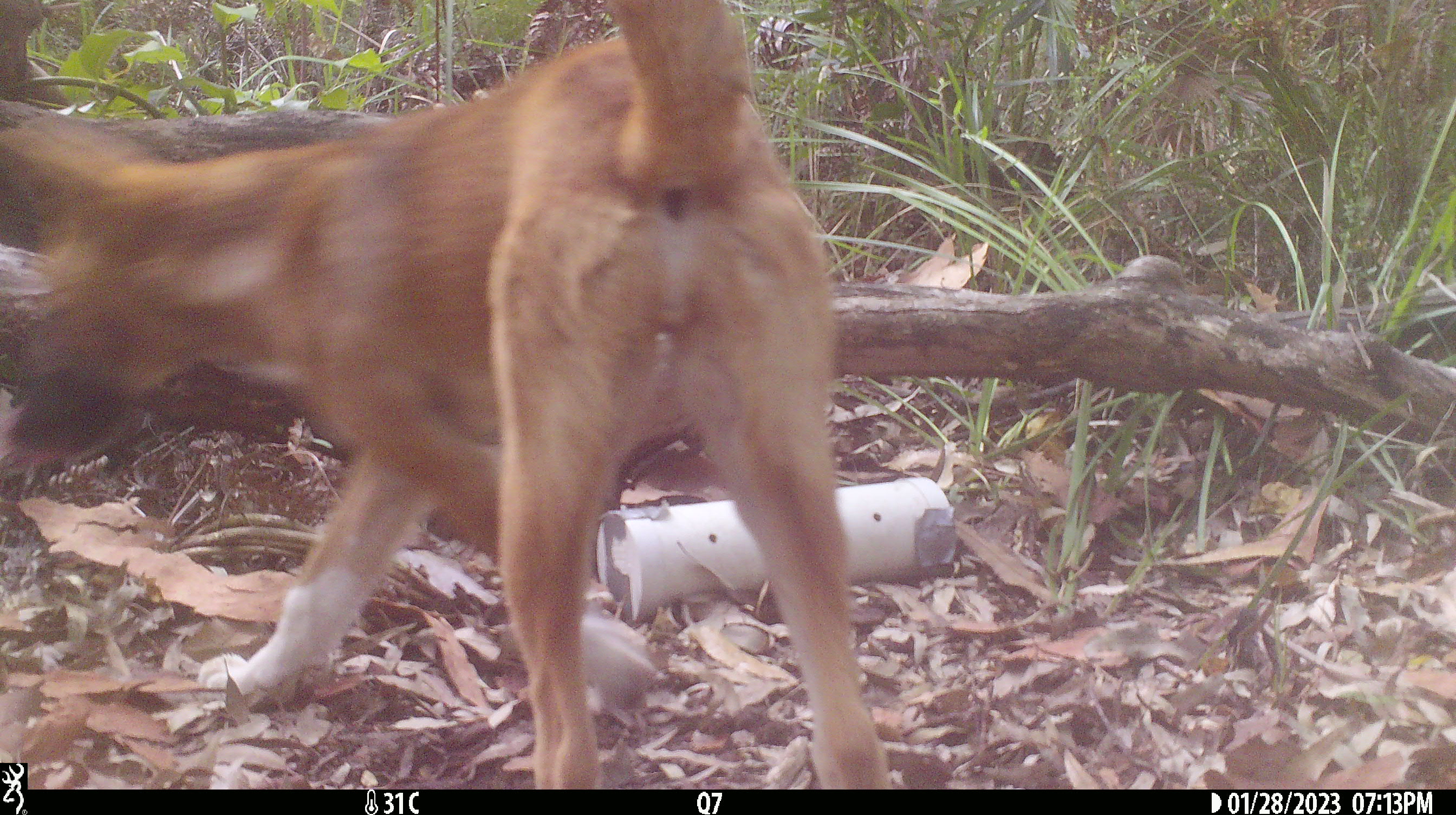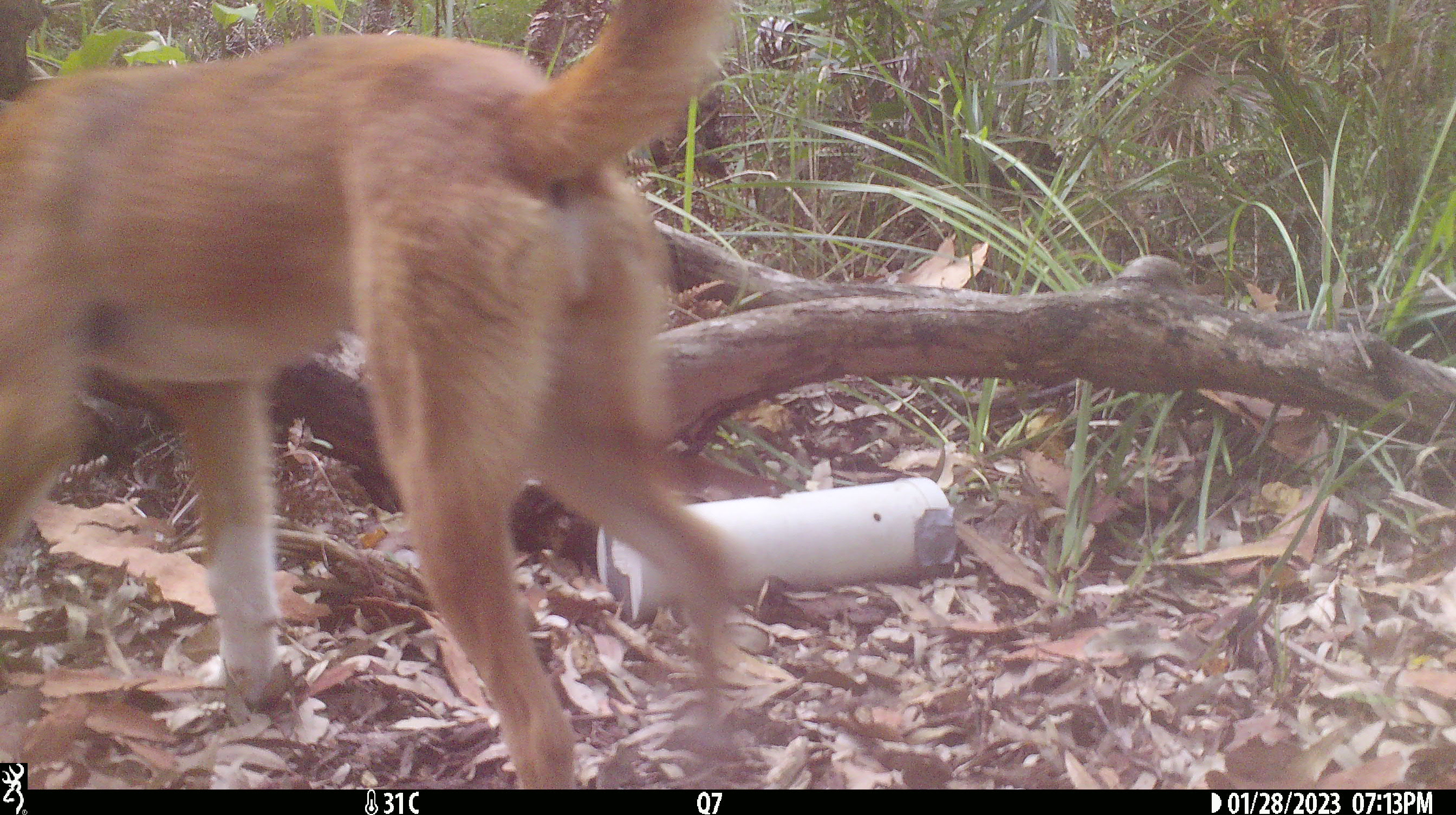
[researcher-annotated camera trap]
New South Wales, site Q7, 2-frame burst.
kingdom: Animalia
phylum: Chordata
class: Mammalia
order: Carnivora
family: Canidae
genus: Canis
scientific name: Canis familiaris dingo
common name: dingo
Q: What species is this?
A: Dingo (Canis familiaris dingo).